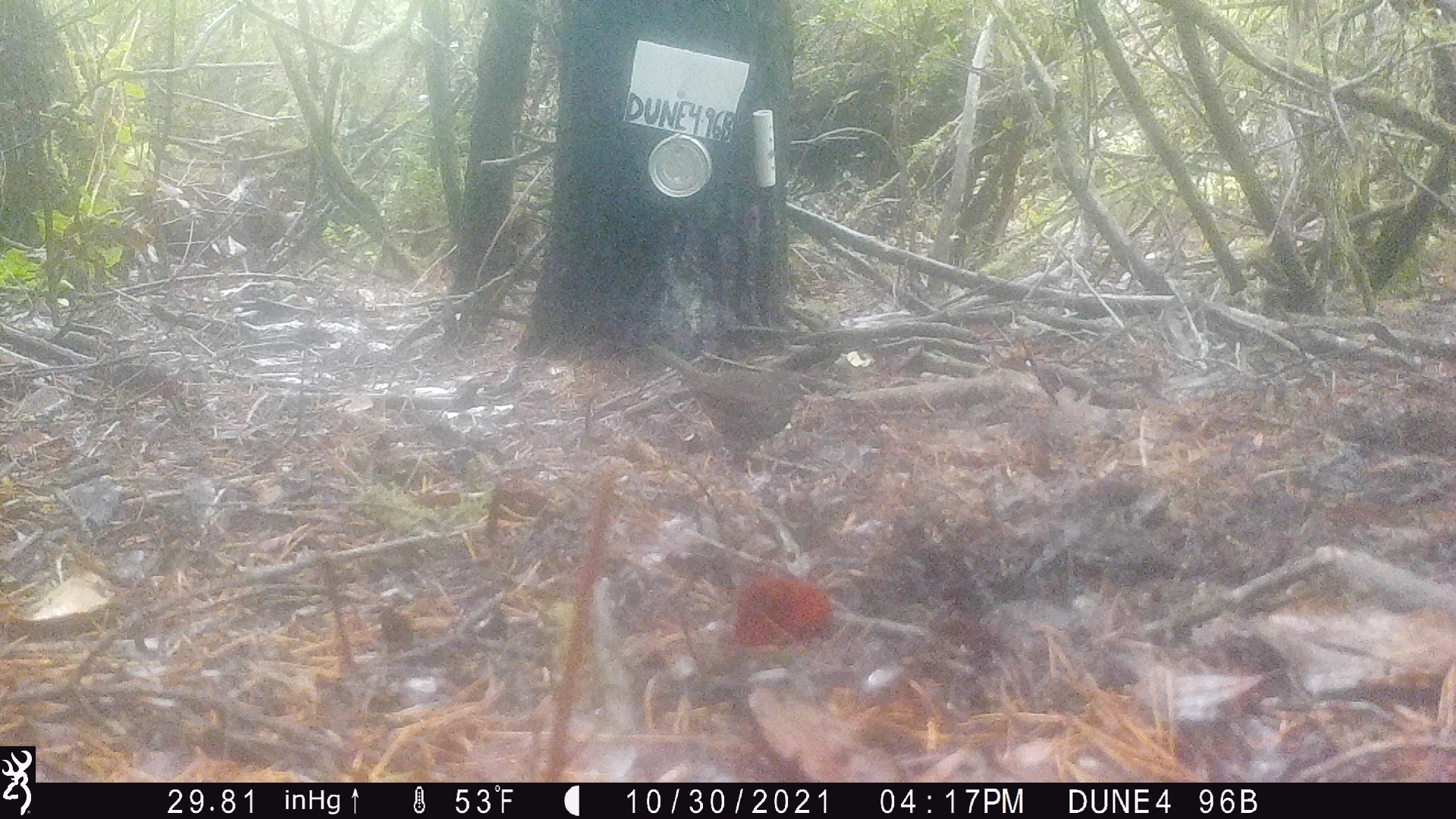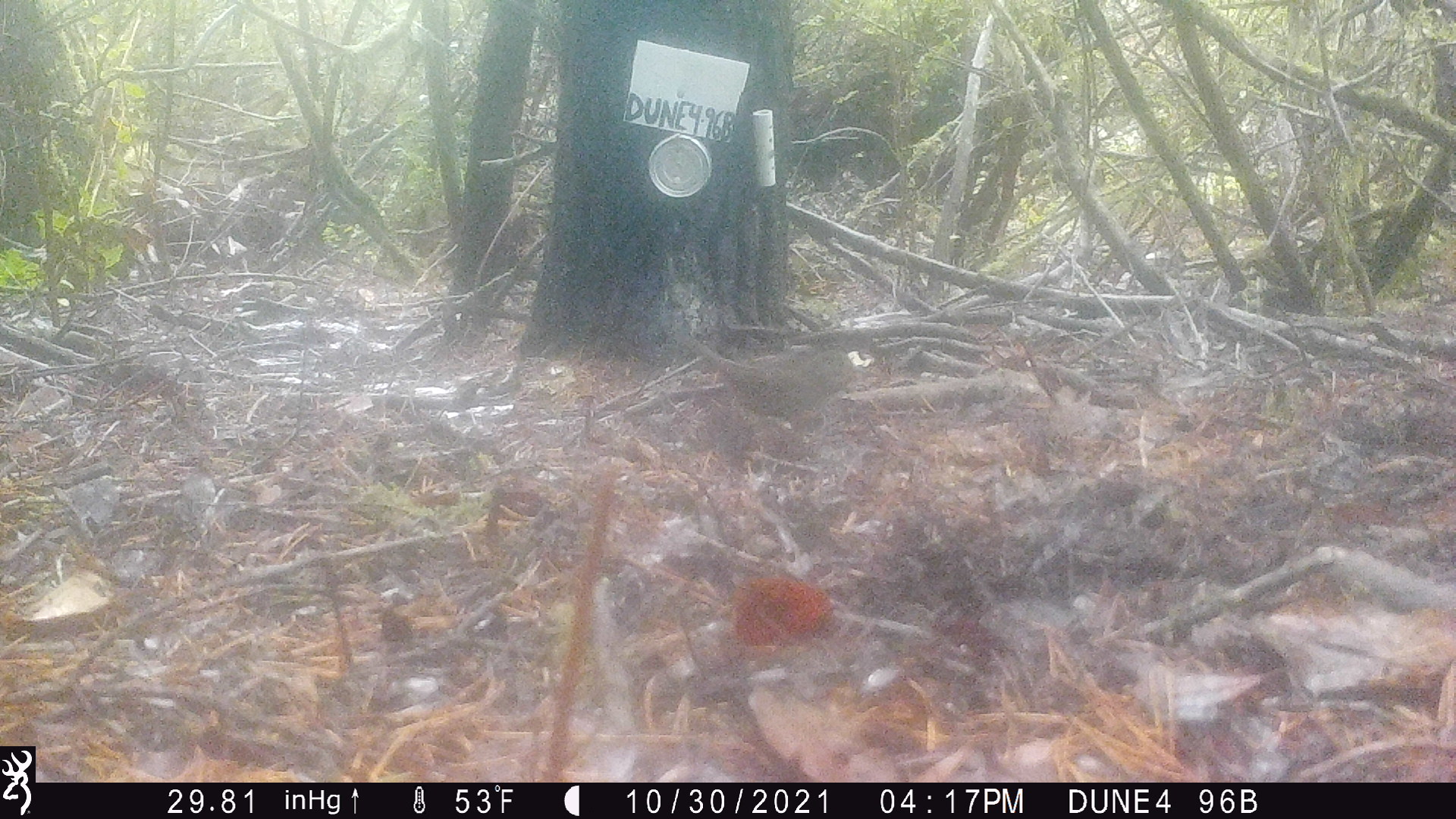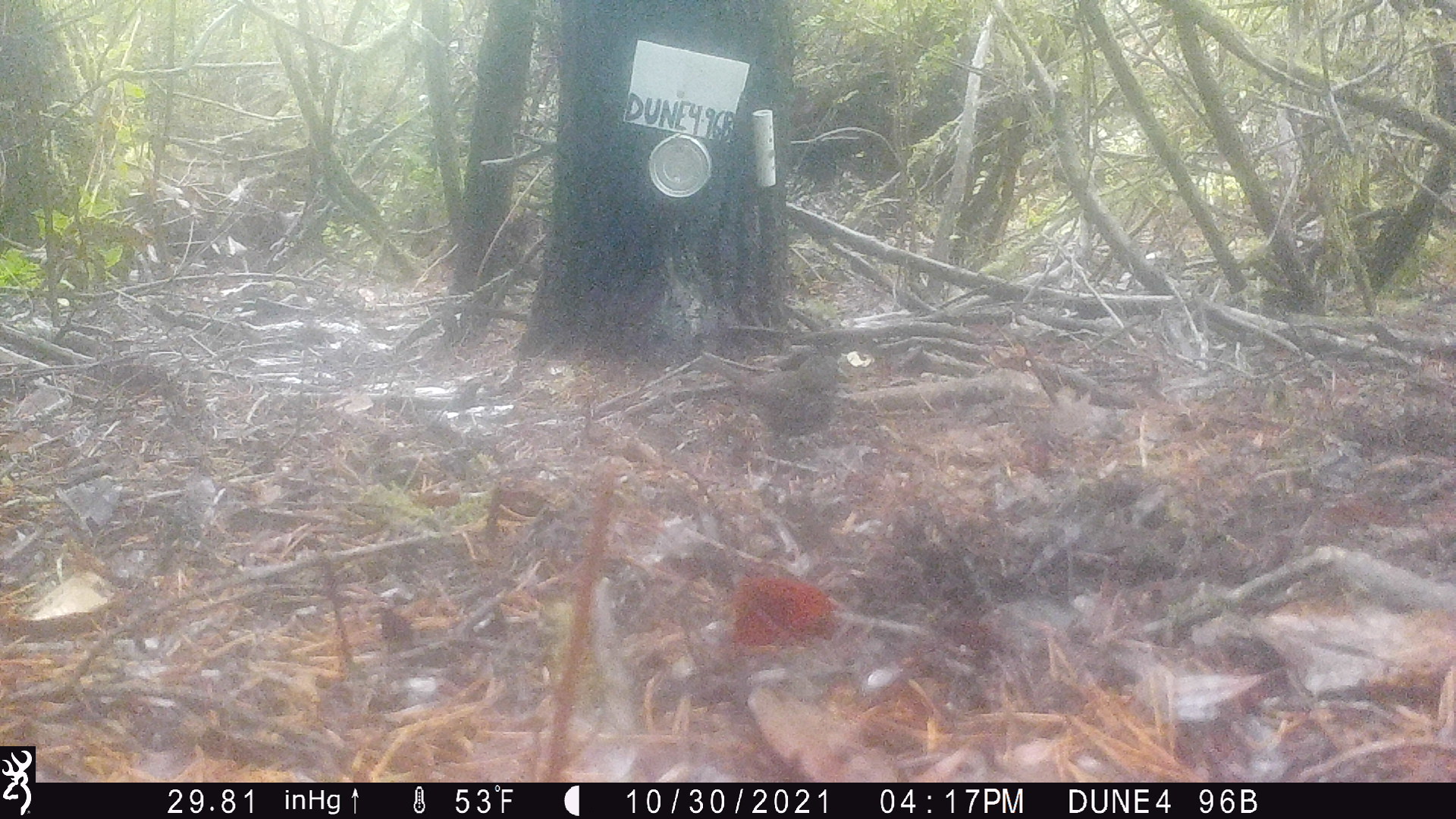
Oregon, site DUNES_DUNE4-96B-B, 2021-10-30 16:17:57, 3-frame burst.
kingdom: Animalia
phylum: Chordata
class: Aves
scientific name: Aves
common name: bird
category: other bird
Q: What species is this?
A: Other bird (bird) (Aves).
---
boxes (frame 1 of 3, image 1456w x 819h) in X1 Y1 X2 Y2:
other bird: 640 320 848 479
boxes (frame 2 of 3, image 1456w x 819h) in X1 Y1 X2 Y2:
other bird: 660 307 873 474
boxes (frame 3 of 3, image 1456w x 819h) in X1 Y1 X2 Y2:
other bird: 670 335 856 459